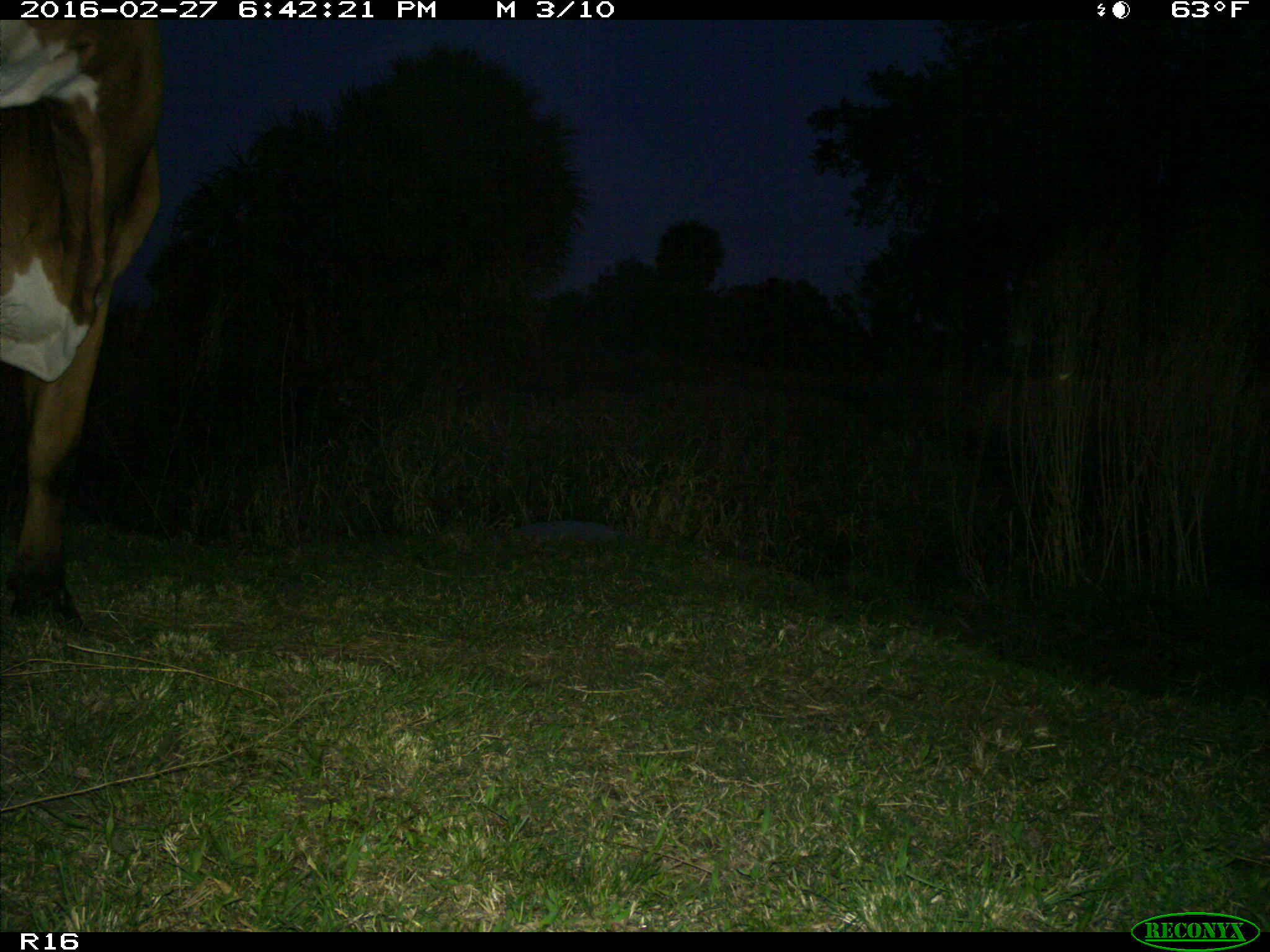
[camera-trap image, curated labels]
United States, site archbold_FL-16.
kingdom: Animalia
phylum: Chordata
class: Mammalia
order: Artiodactyla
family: Bovidae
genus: Bos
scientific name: Bos taurus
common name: domestic cow